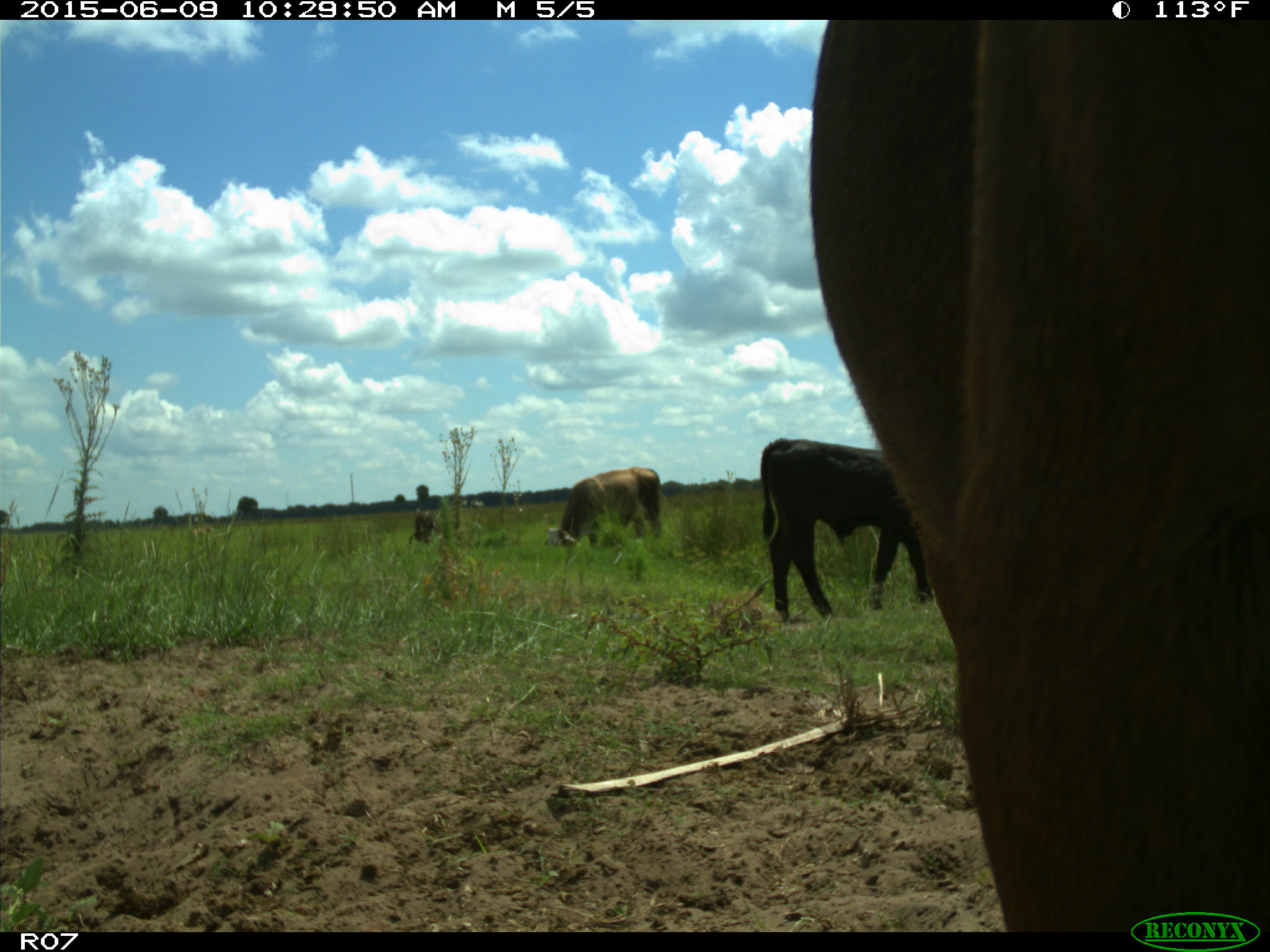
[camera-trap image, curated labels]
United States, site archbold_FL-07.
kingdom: Animalia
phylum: Chordata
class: Mammalia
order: Artiodactyla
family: Bovidae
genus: Bos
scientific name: Bos taurus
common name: domestic cow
Bos taurus (domestic cow).